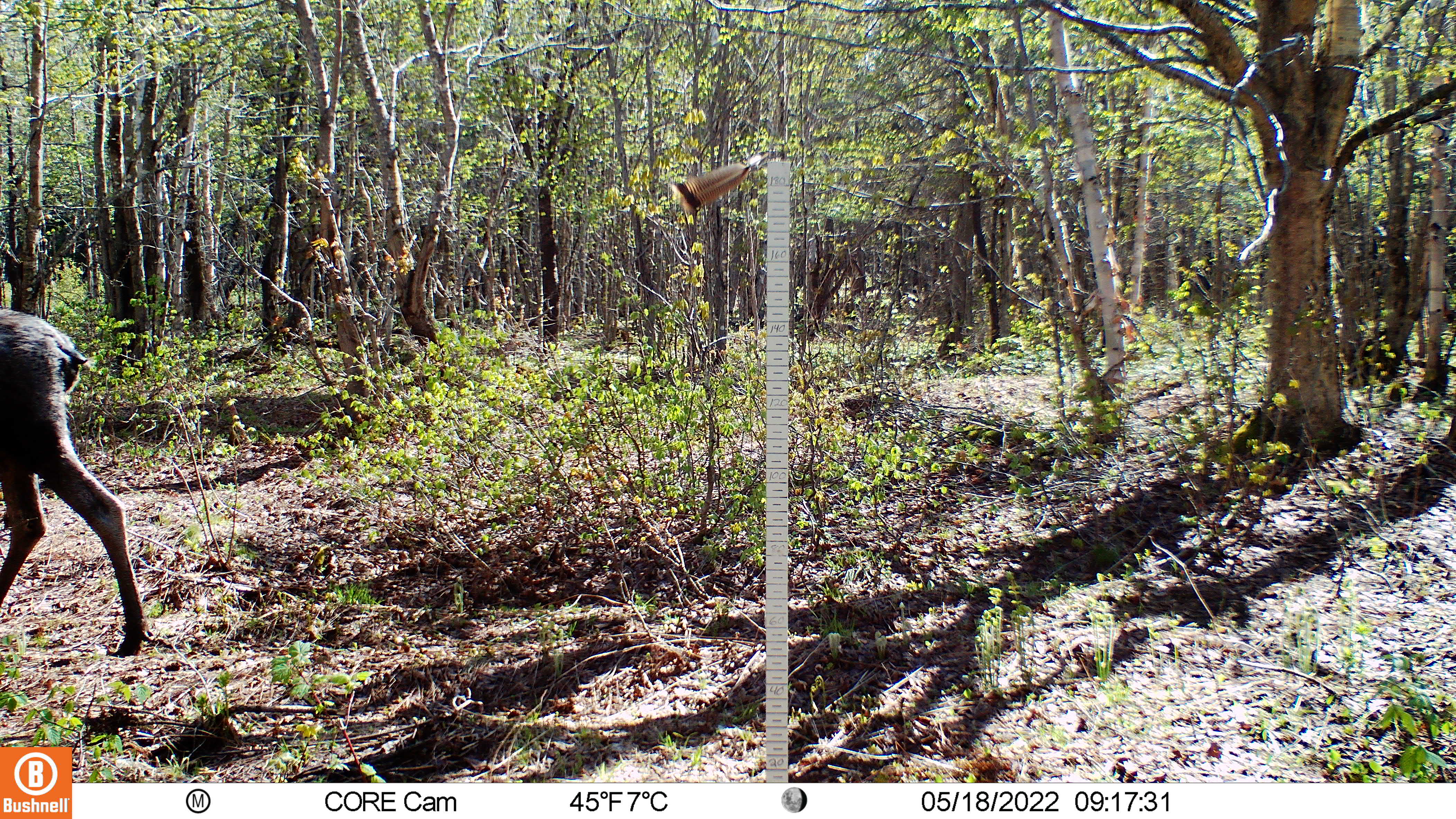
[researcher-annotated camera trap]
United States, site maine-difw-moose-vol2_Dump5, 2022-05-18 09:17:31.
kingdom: Animalia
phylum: Chordata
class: Mammalia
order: Artiodactyla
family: Cervidae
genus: Alces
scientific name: Alces alces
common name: moose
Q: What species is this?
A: Moose (Alces alces).